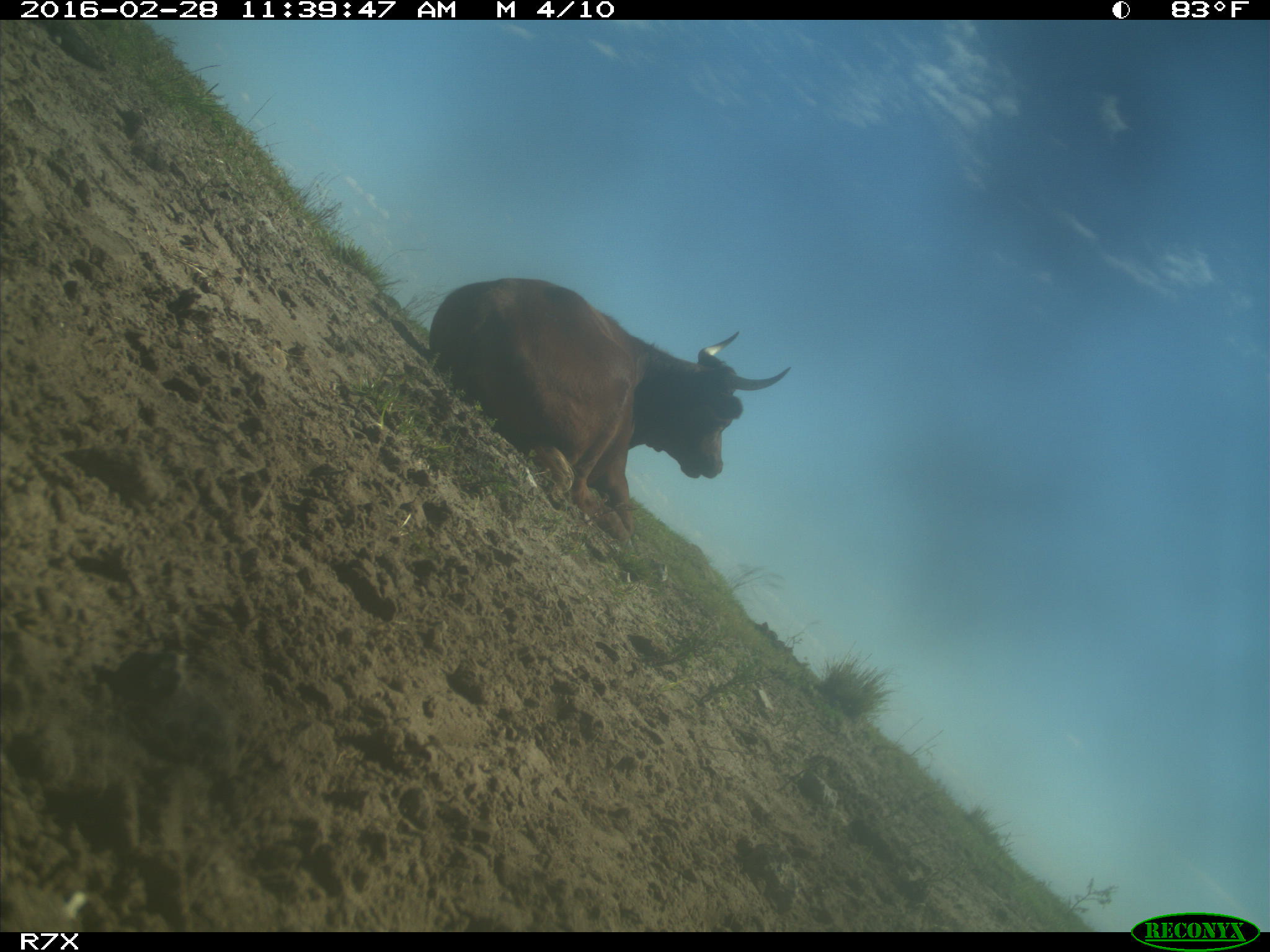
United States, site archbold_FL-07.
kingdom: Animalia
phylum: Chordata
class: Mammalia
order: Artiodactyla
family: Bovidae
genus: Bos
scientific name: Bos taurus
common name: domestic cow